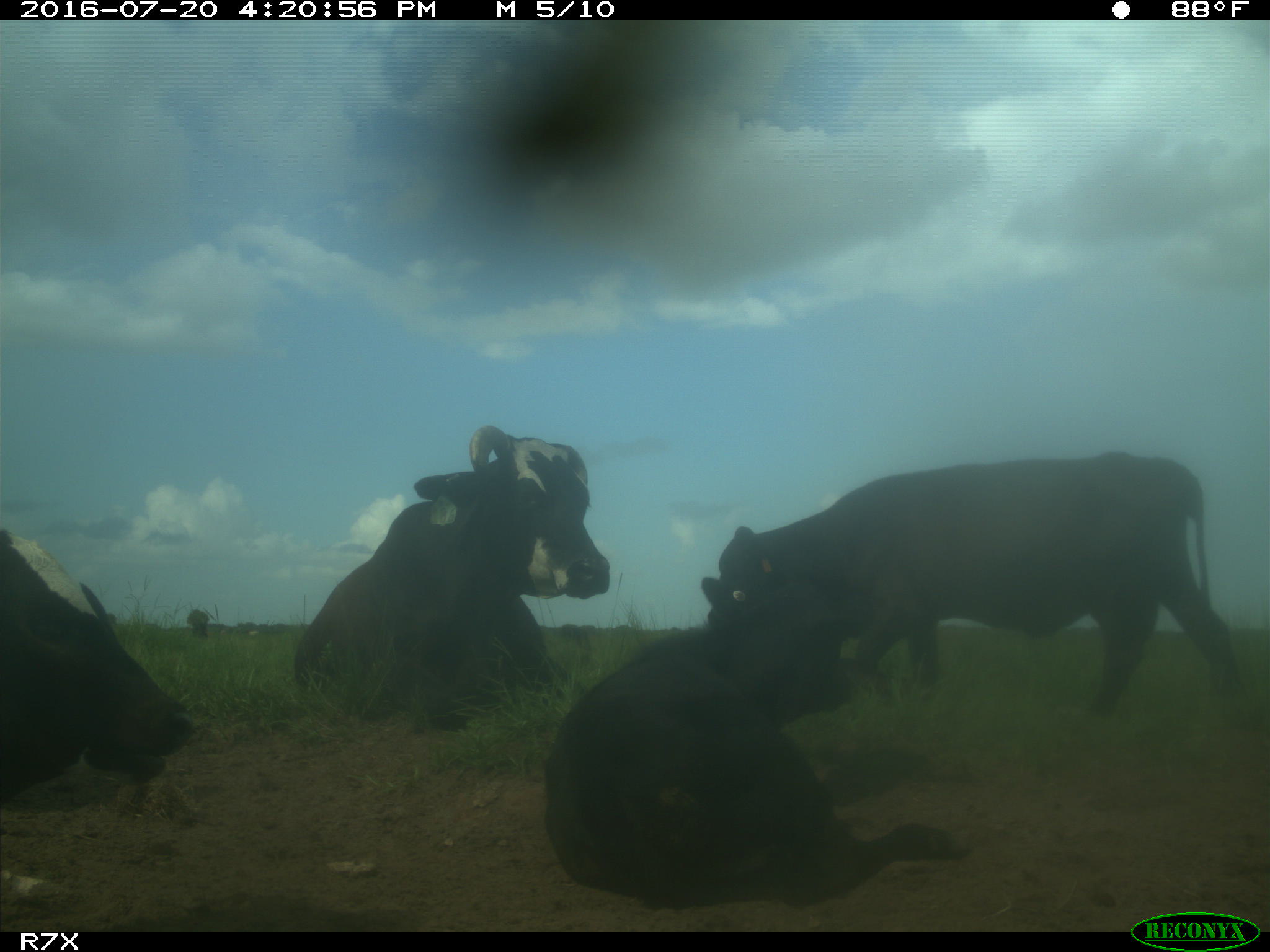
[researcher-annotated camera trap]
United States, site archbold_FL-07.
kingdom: Animalia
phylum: Chordata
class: Mammalia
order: Artiodactyla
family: Bovidae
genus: Bos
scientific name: Bos taurus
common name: domestic cow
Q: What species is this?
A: Bos taurus (domestic cow).